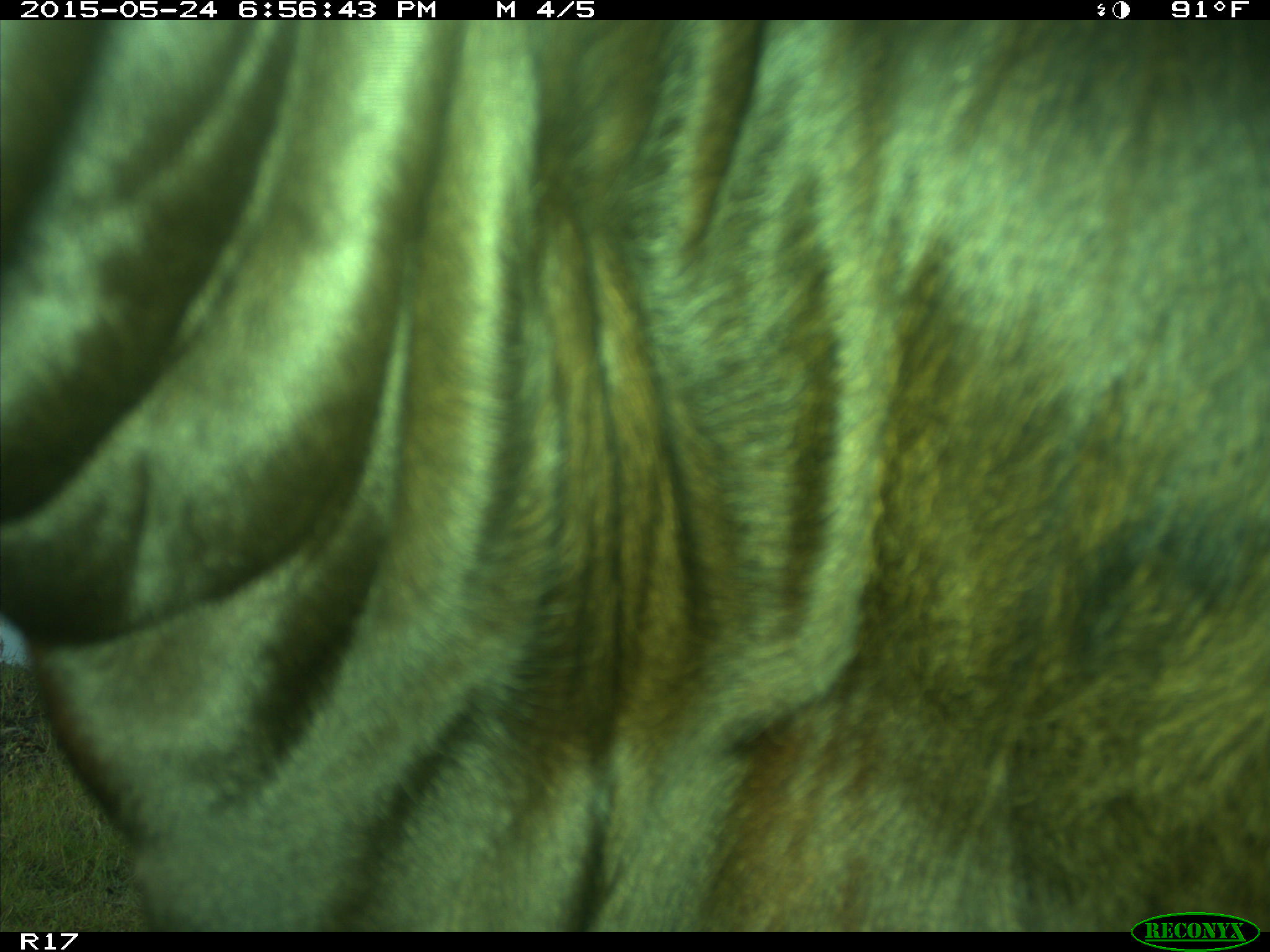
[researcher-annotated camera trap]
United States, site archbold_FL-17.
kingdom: Animalia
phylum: Chordata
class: Mammalia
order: Artiodactyla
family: Bovidae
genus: Bos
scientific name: Bos taurus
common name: domestic cow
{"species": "Bos taurus (domestic cow)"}